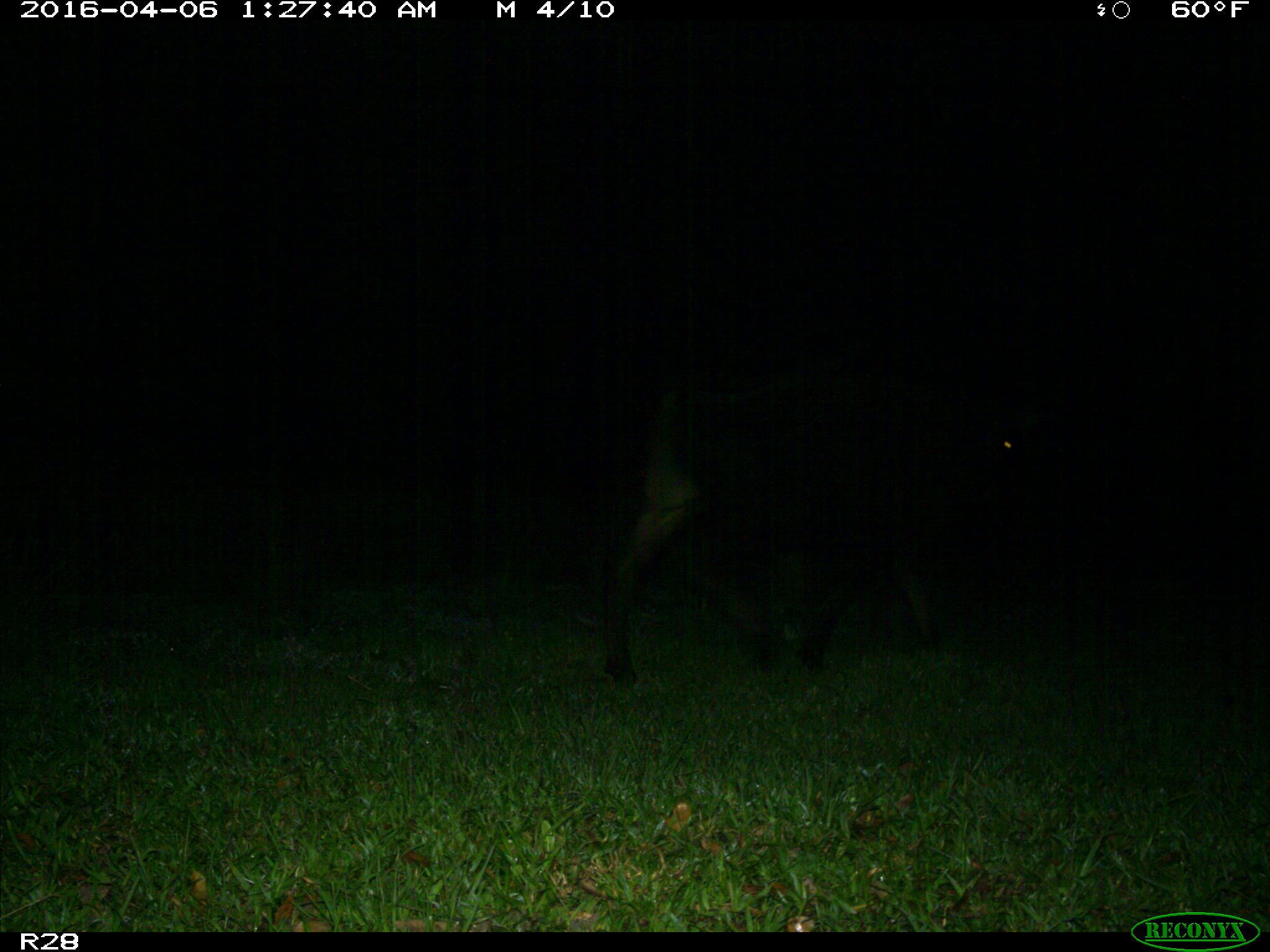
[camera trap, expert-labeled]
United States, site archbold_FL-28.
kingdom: Animalia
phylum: Chordata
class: Mammalia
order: Artiodactyla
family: Bovidae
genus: Bos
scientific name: Bos taurus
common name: domestic cow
Bos taurus (domestic cow).